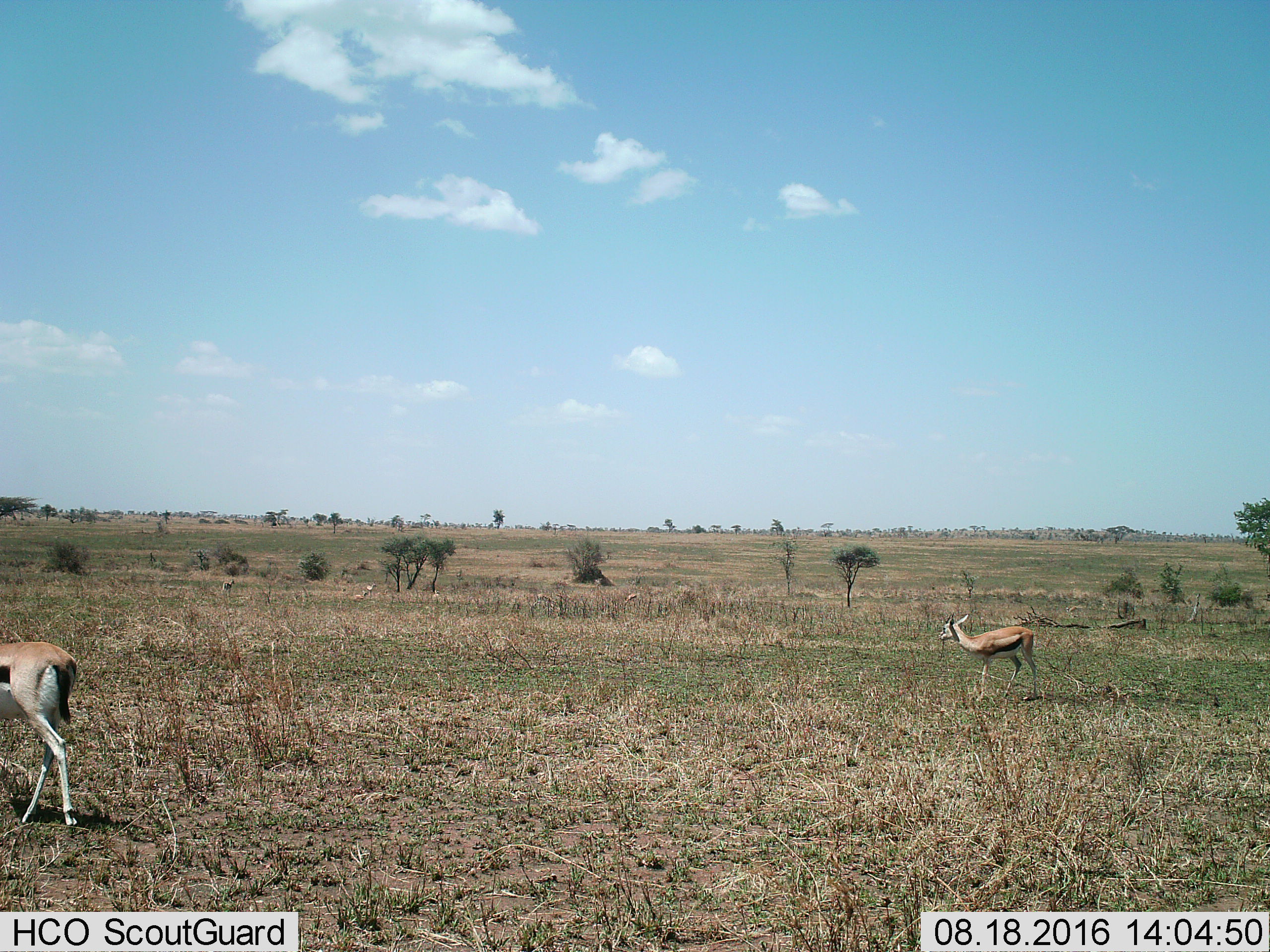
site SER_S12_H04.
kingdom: Animalia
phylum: Chordata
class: Mammalia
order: Artiodactyla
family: Bovidae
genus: Eudorcas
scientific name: Eudorcas thomsonii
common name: thomson's gazelle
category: gazellethomsons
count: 2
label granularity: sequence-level